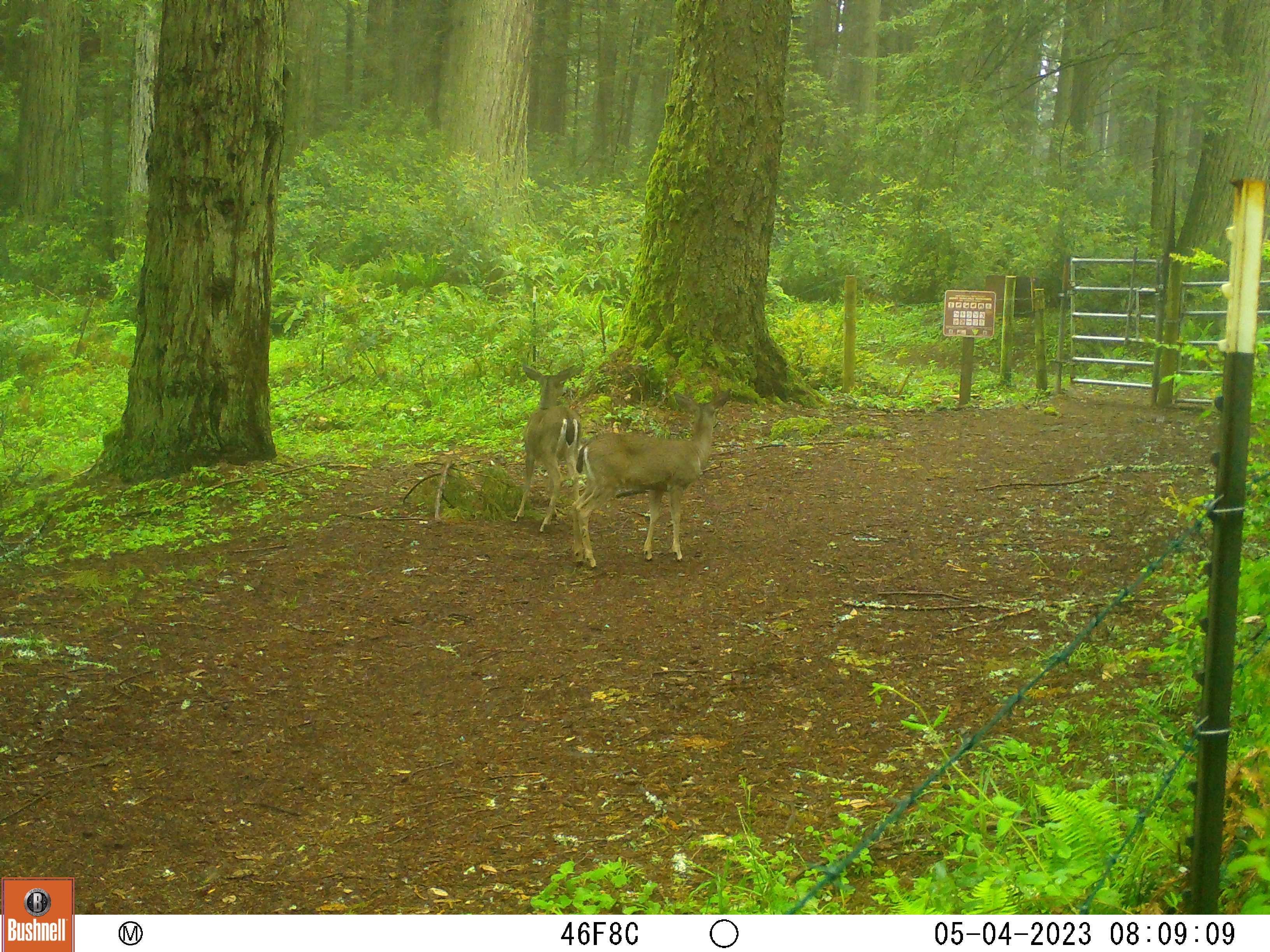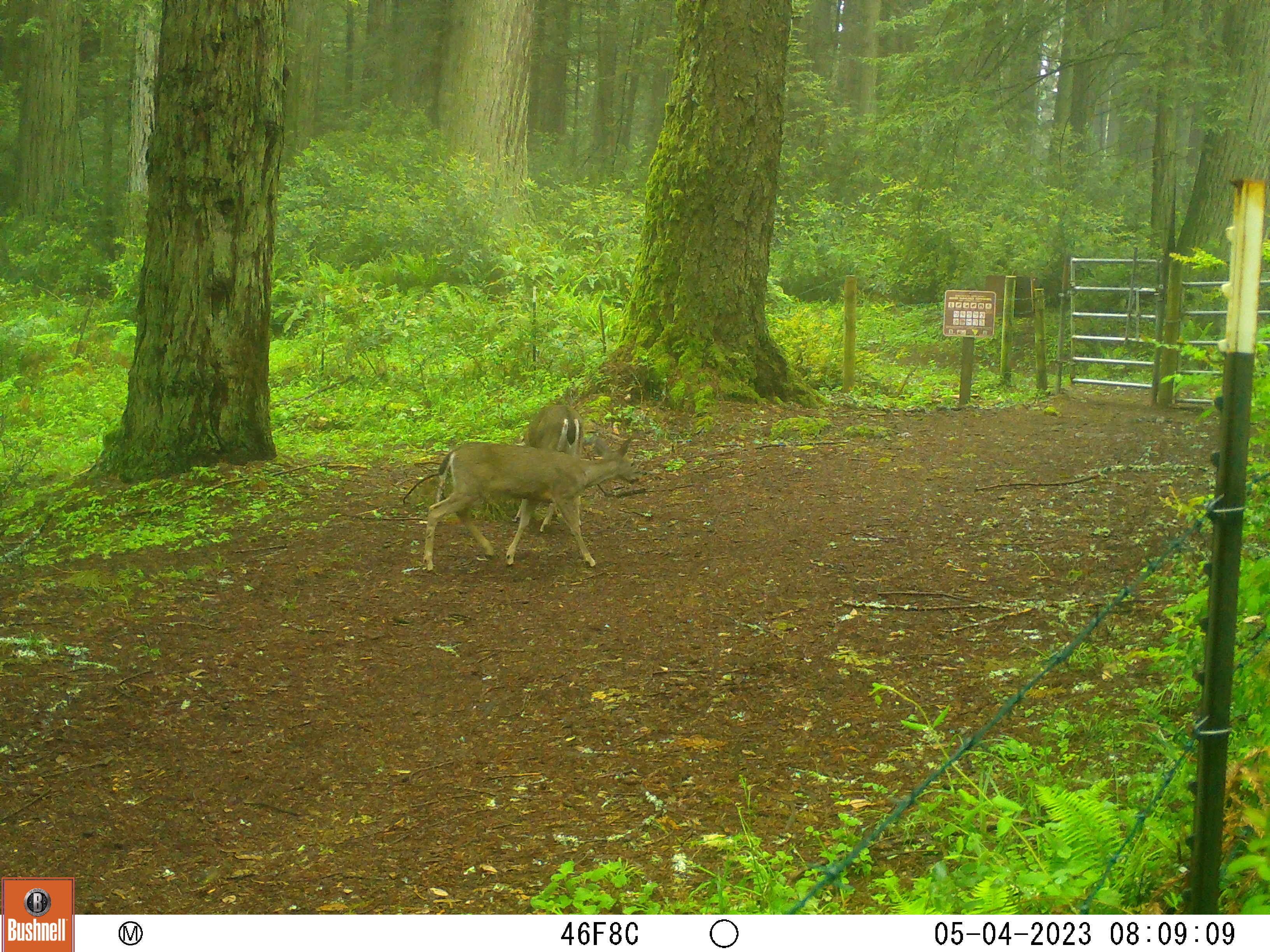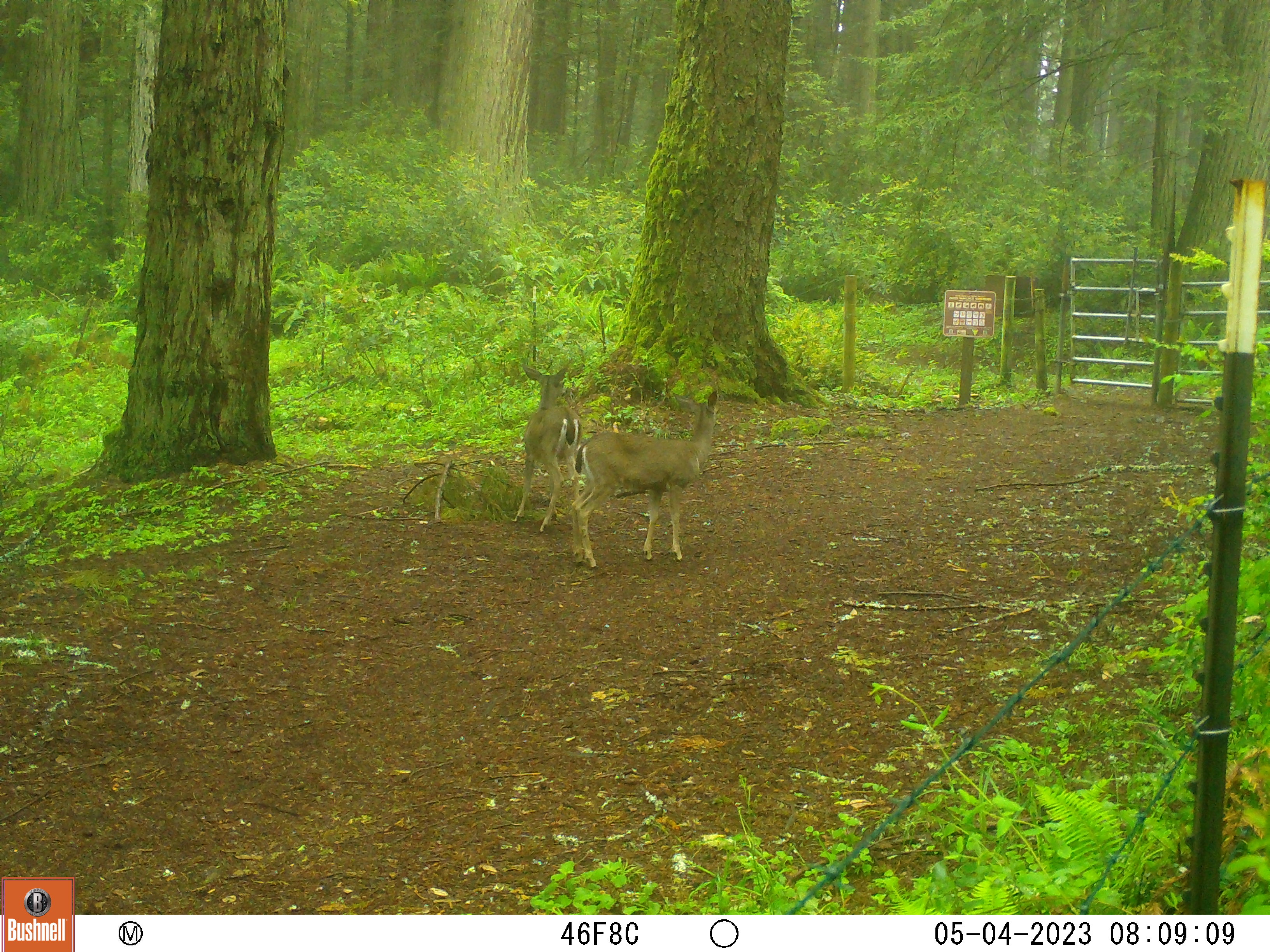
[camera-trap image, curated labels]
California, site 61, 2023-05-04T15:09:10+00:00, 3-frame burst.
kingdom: Animalia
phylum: Chordata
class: Mammalia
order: Artiodactyla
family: Cervidae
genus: Odocoileus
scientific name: Odocoileus hemionus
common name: mule deer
Mule deer (Odocoileus hemionus).